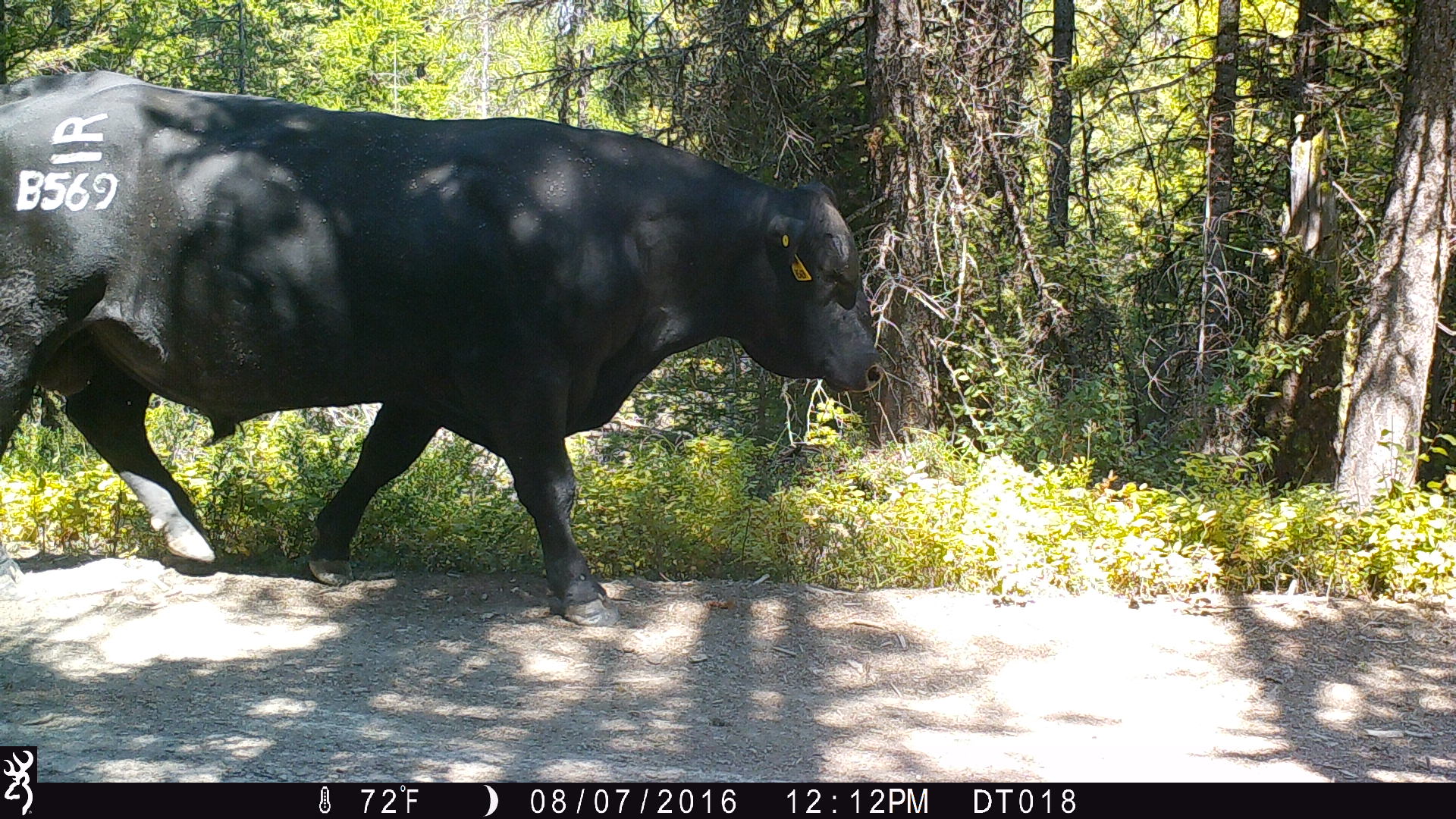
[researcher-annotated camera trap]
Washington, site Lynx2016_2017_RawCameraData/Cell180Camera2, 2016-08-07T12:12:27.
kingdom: Animalia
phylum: Chordata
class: Mammalia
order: Artiodactyla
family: Bovidae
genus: Bos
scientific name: Bos taurus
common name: domestic cattle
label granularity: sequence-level